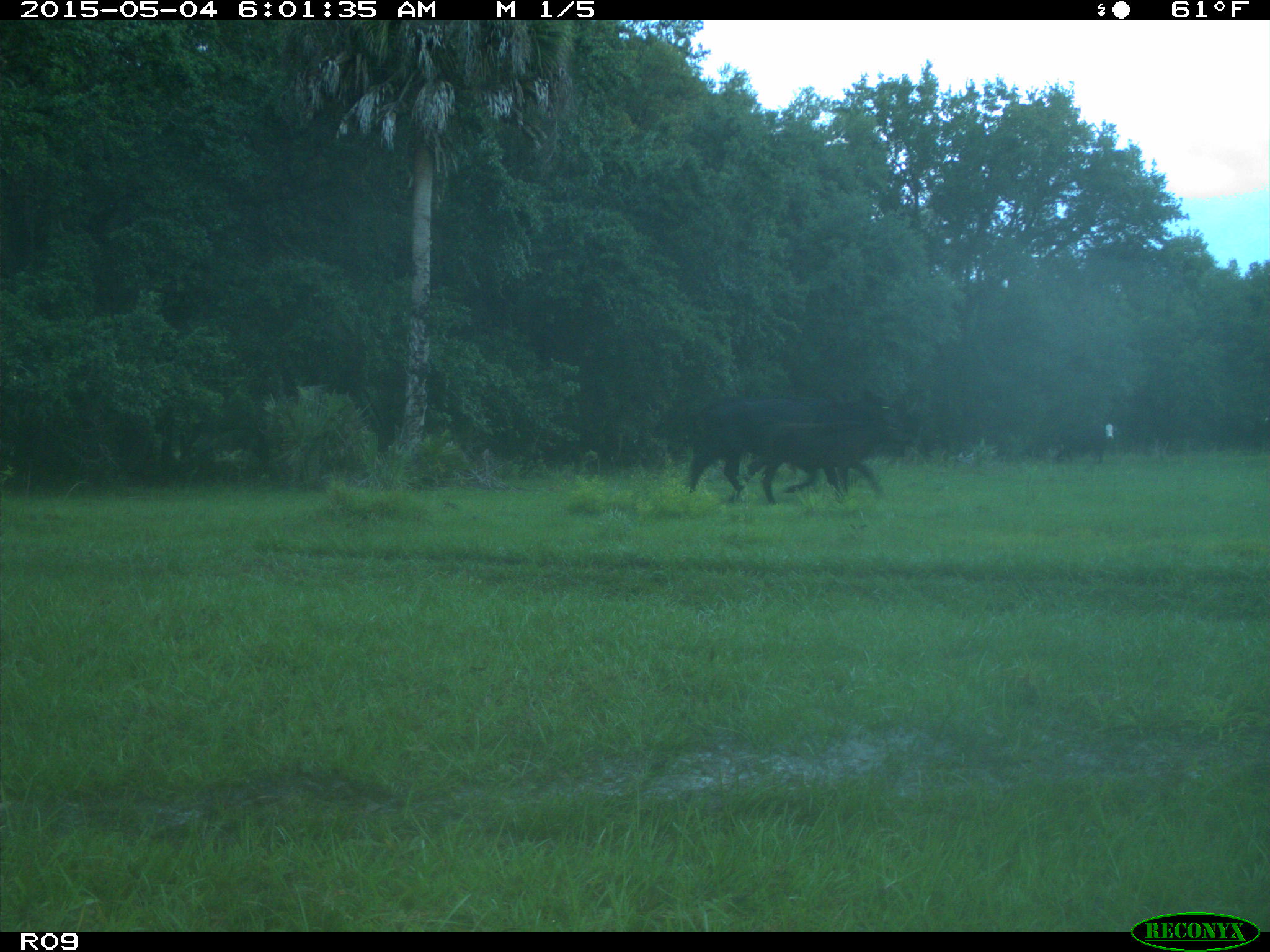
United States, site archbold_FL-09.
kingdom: Animalia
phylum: Chordata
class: Mammalia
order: Artiodactyla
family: Bovidae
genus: Bos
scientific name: Bos taurus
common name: domestic cow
Bos taurus (domestic cow).